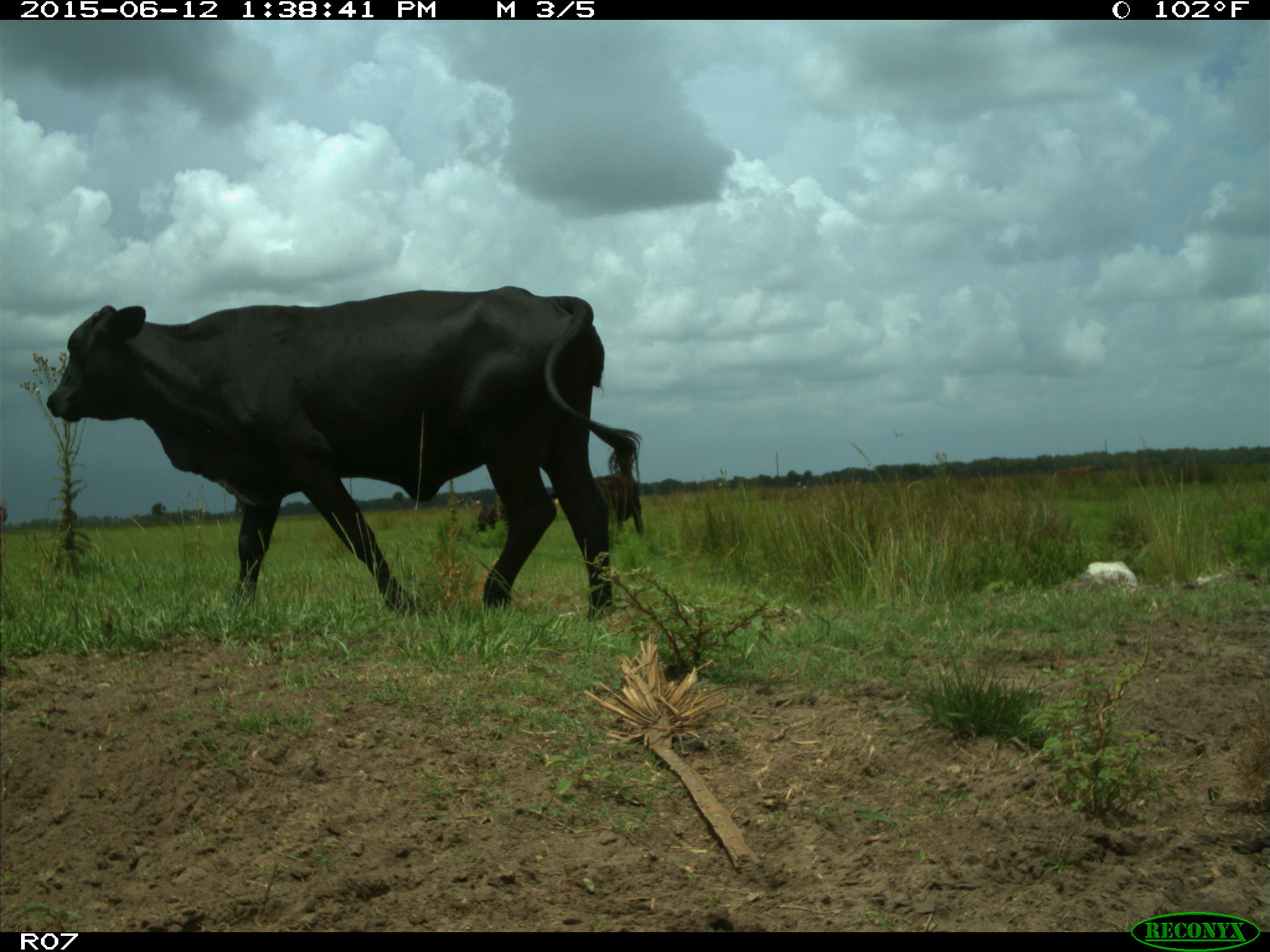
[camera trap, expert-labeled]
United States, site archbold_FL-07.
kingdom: Animalia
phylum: Chordata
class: Mammalia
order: Artiodactyla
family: Bovidae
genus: Bos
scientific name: Bos taurus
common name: domestic cow